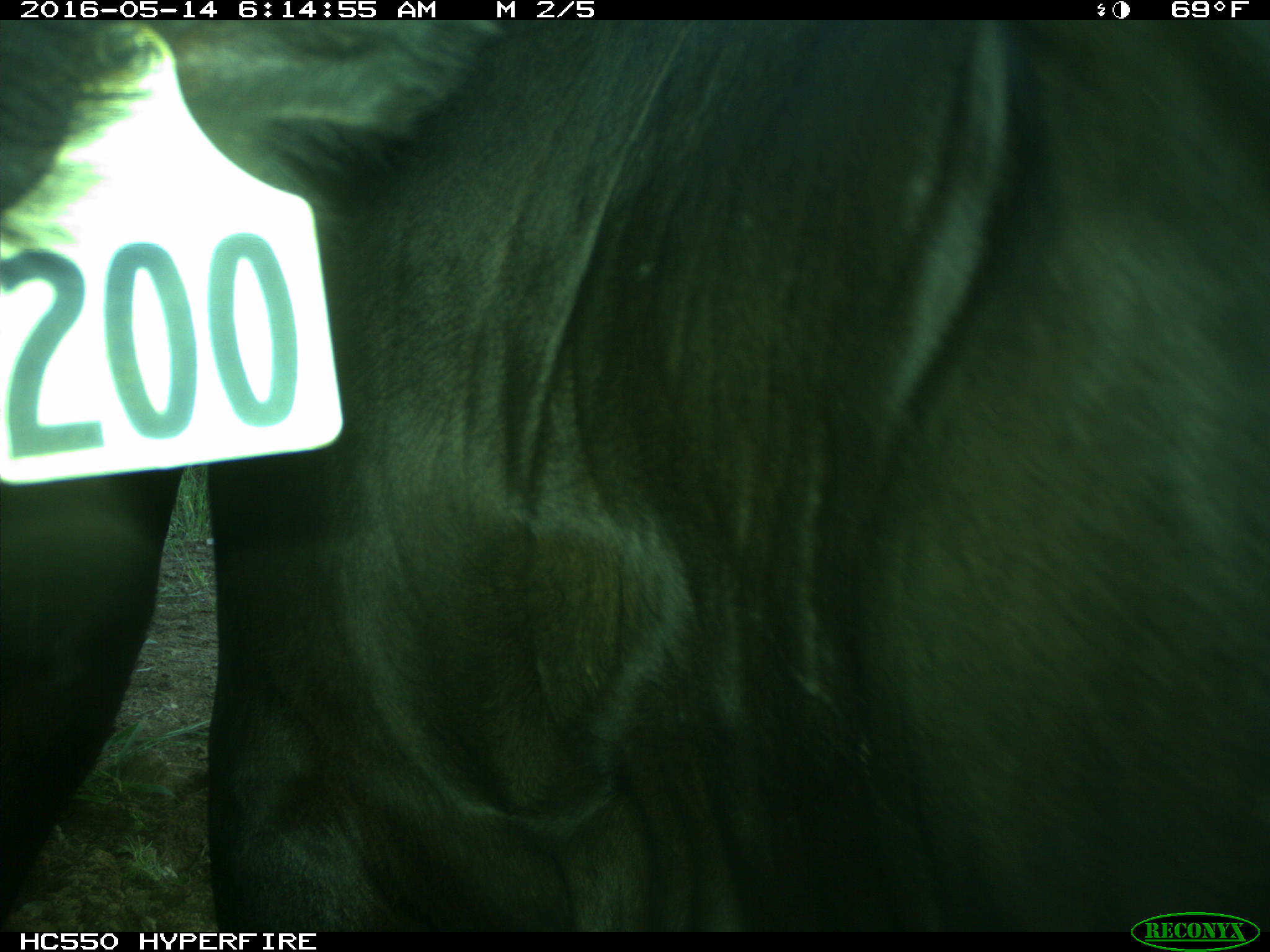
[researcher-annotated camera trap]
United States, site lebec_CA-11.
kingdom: Animalia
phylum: Chordata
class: Mammalia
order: Artiodactyla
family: Bovidae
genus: Bos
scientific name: Bos taurus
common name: domestic cow